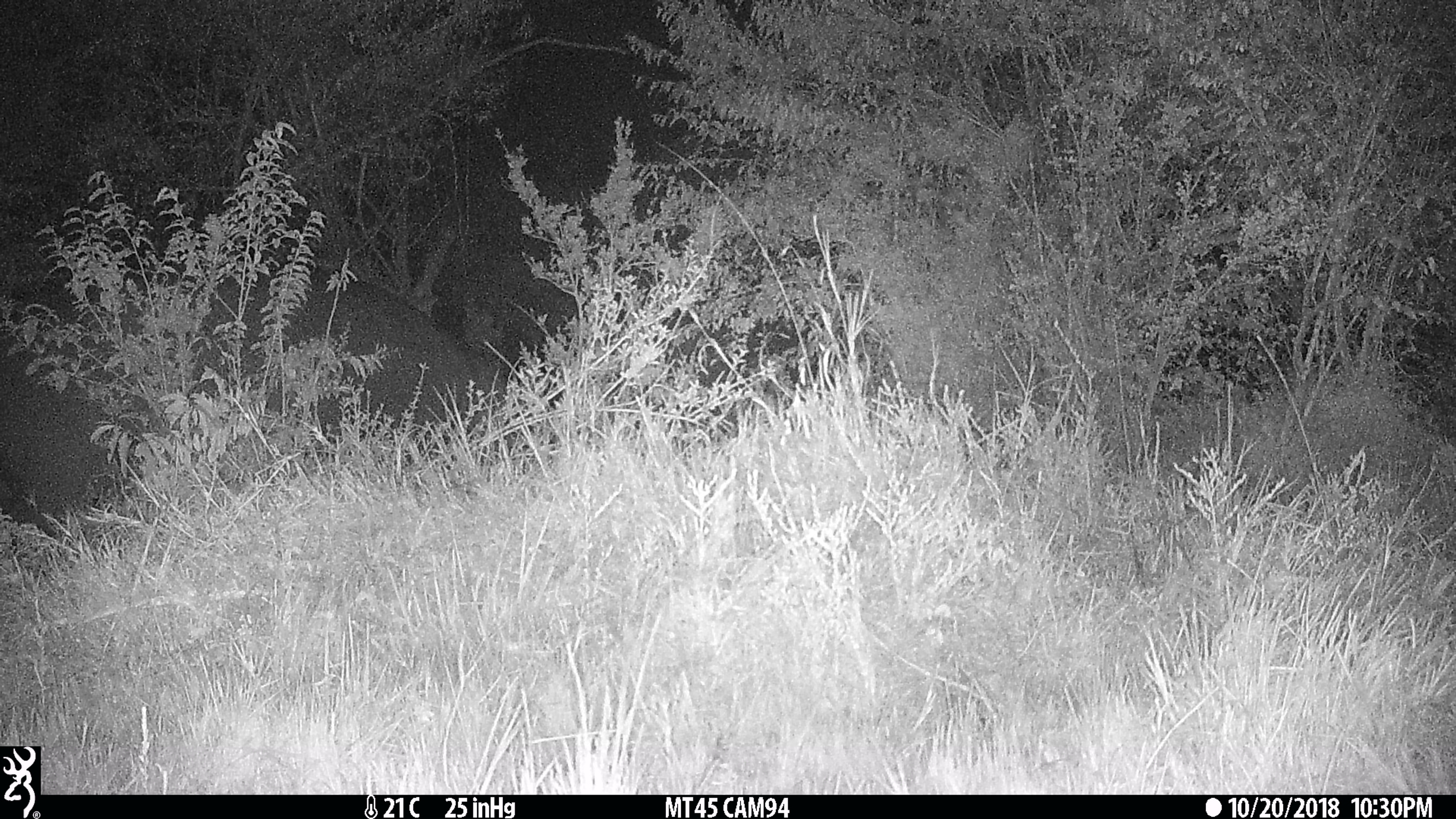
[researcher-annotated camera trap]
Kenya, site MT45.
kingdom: Animalia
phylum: Chordata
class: Mammalia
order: Artiodactyla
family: Hippopotamidae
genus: Hippopotamus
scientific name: Hippopotamus amphibius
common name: hippopotamus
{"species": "hippopotamus (Hippopotamus amphibius)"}